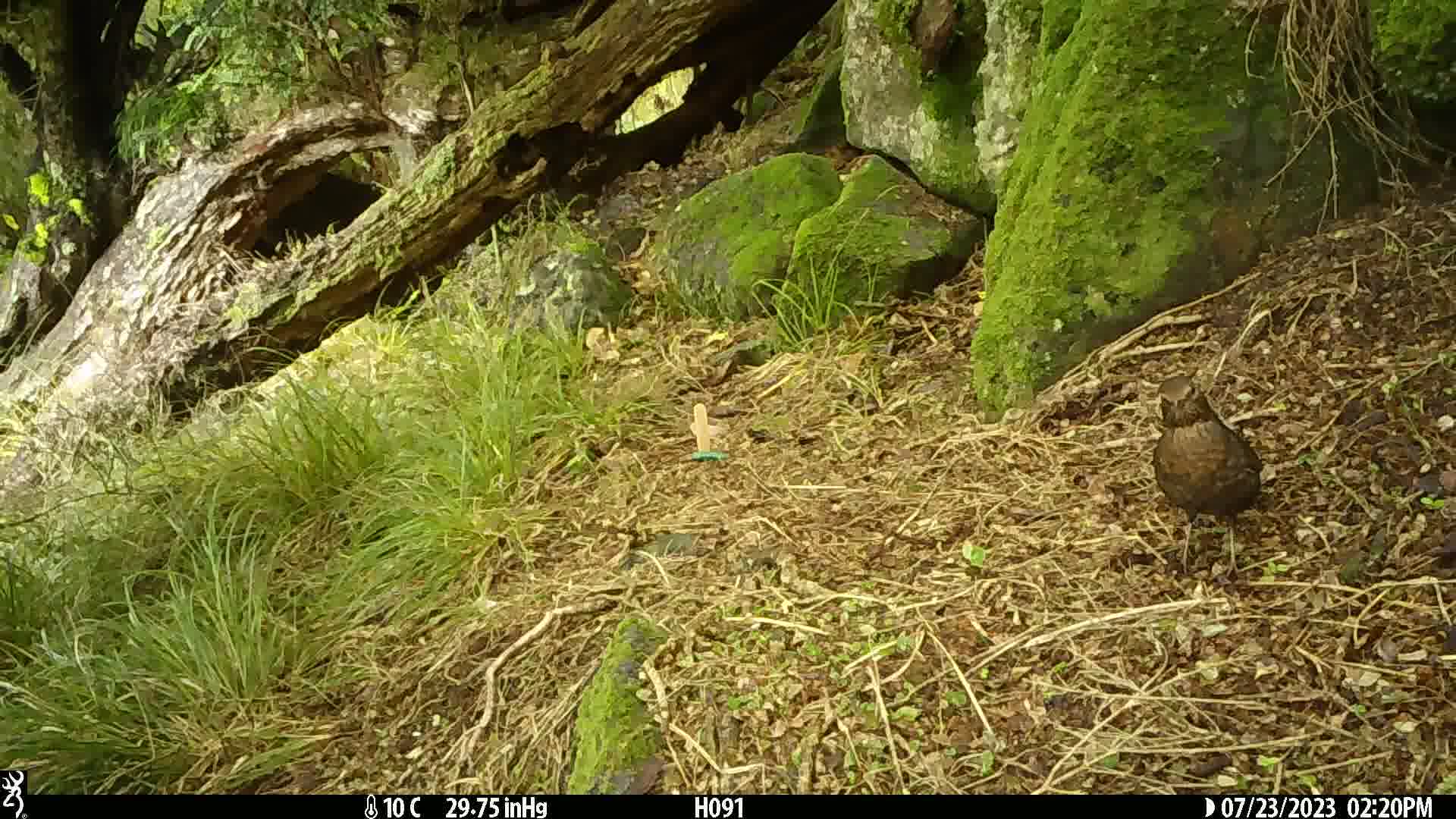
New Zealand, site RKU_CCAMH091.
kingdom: Animalia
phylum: Chordata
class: Aves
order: Passeriformes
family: Turdidae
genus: Turdus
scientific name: Turdus merula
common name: eurasian blackbird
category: blackbird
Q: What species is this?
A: Blackbird (eurasian blackbird) (Turdus merula).